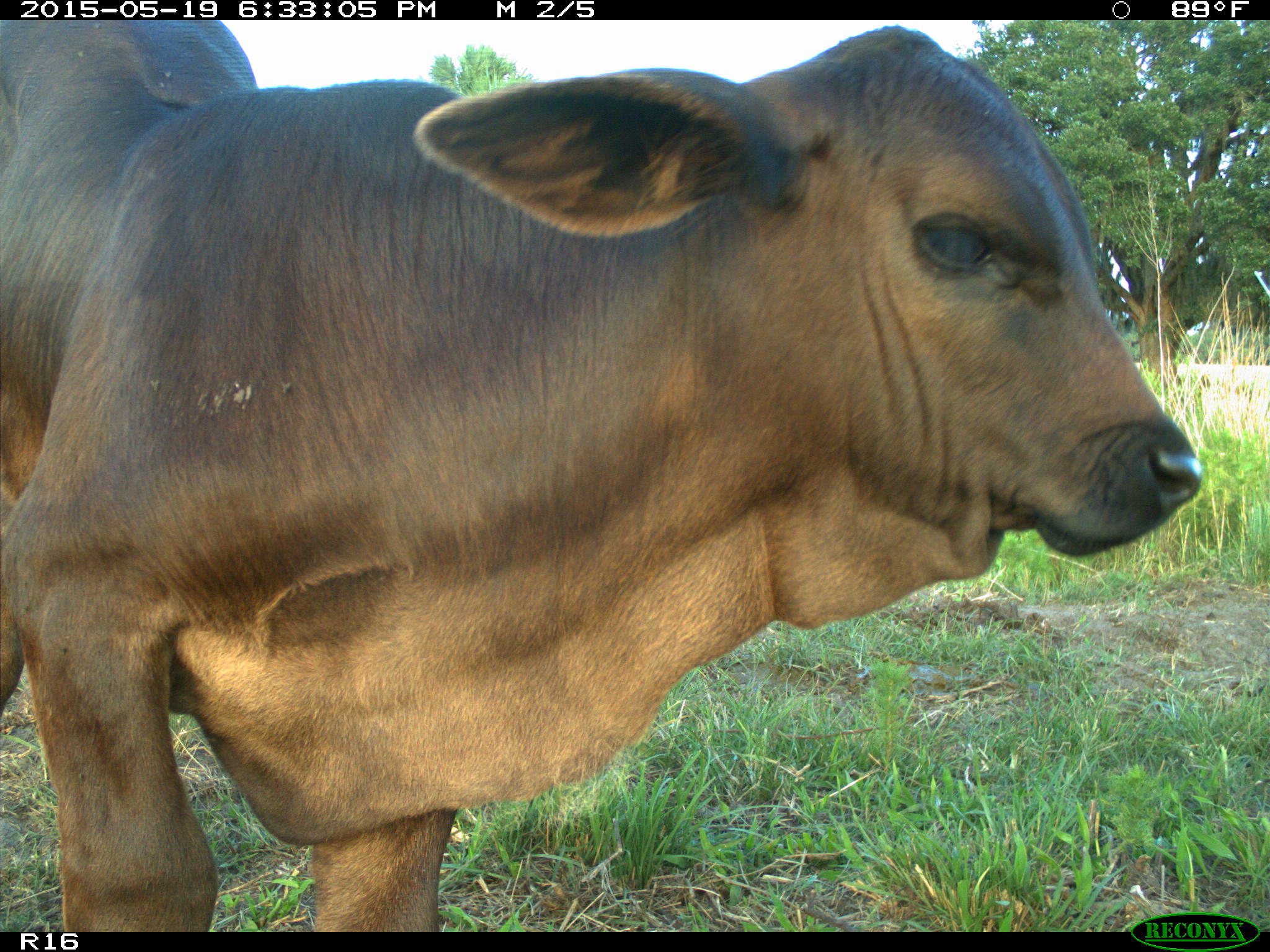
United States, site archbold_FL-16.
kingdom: Animalia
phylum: Chordata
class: Mammalia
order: Artiodactyla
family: Bovidae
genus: Bos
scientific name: Bos taurus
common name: domestic cow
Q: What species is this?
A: Bos taurus (domestic cow).